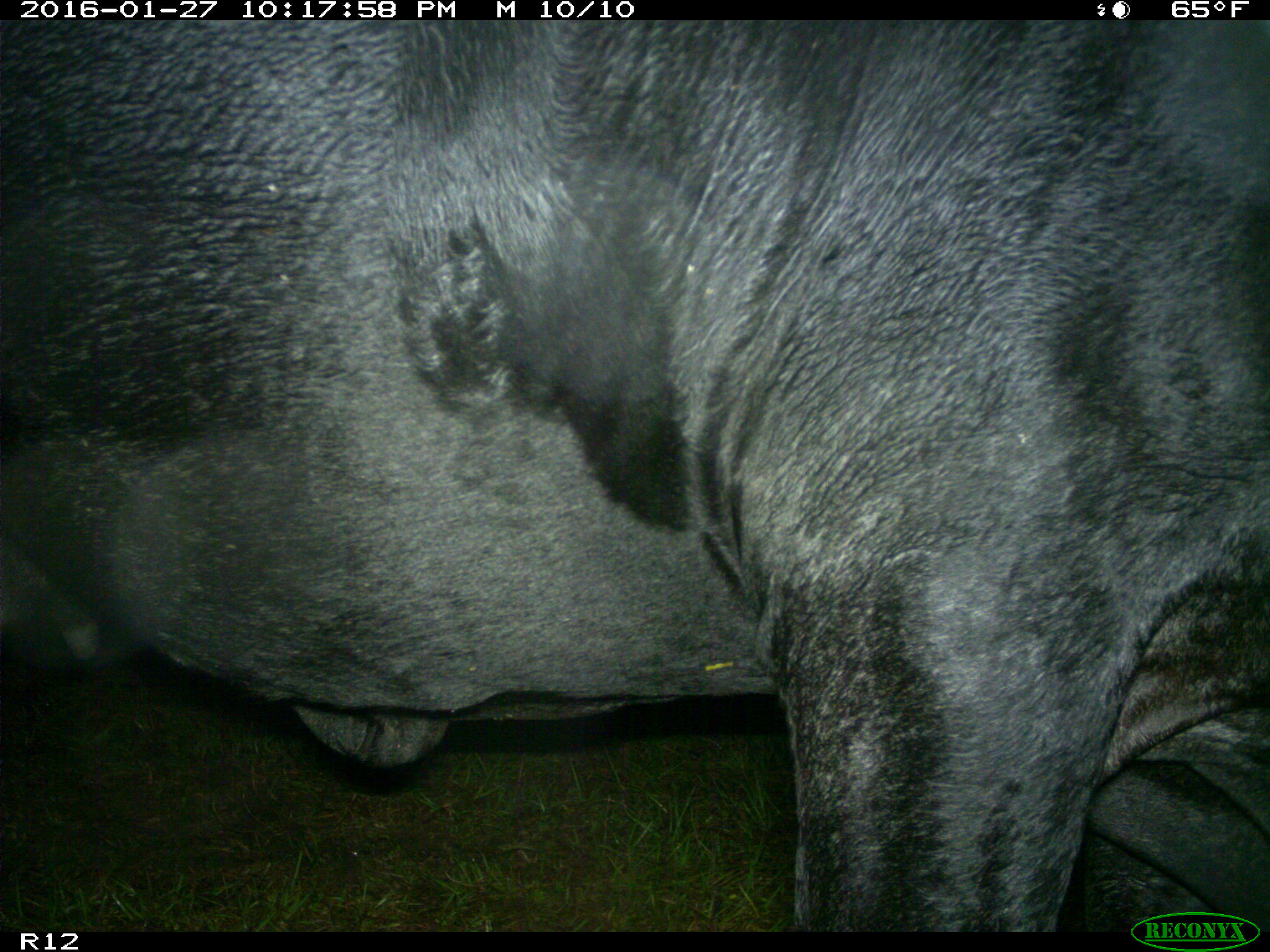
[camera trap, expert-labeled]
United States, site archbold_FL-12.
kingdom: Animalia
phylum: Chordata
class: Mammalia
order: Artiodactyla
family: Bovidae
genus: Bos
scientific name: Bos taurus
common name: domestic cow